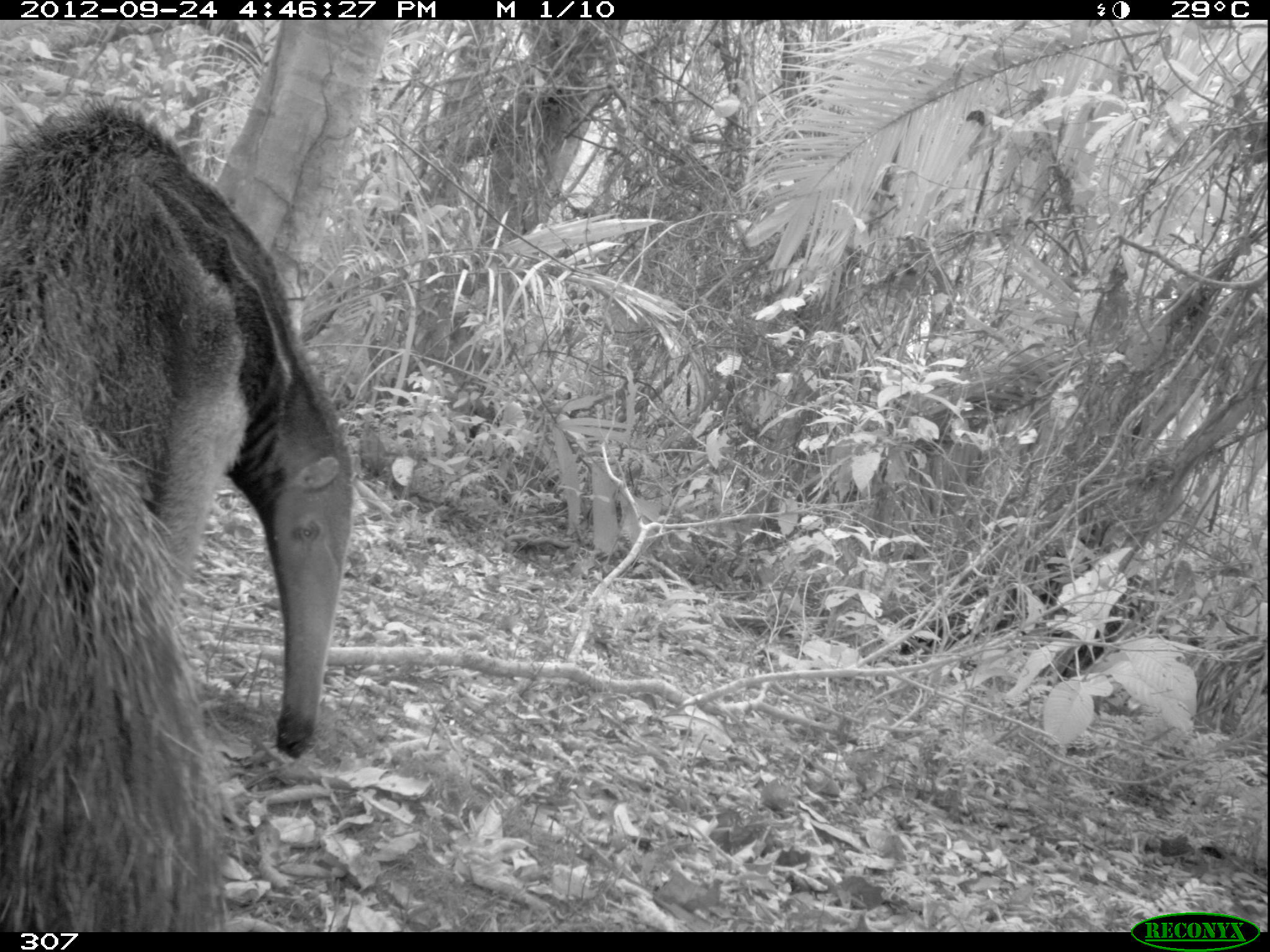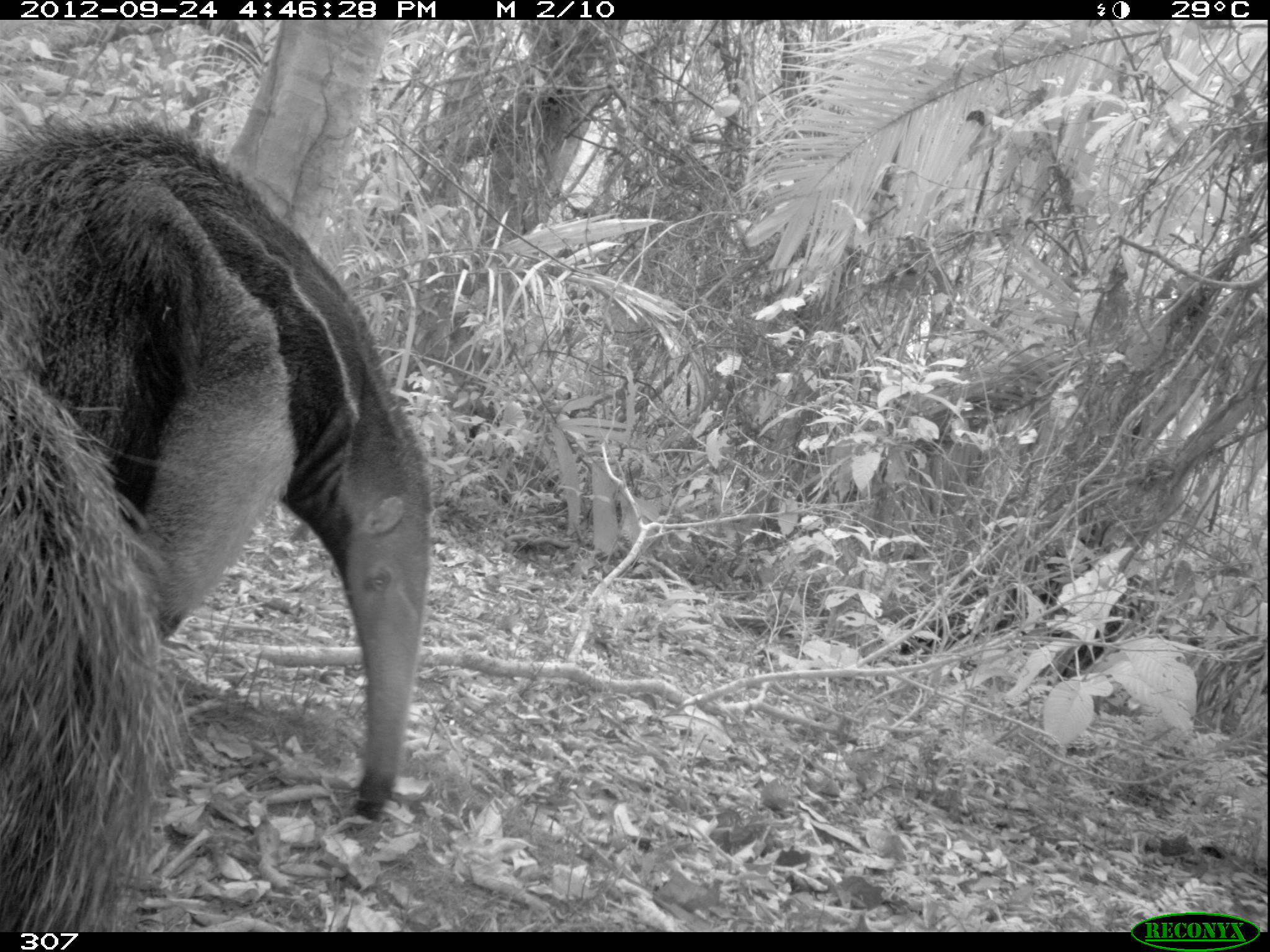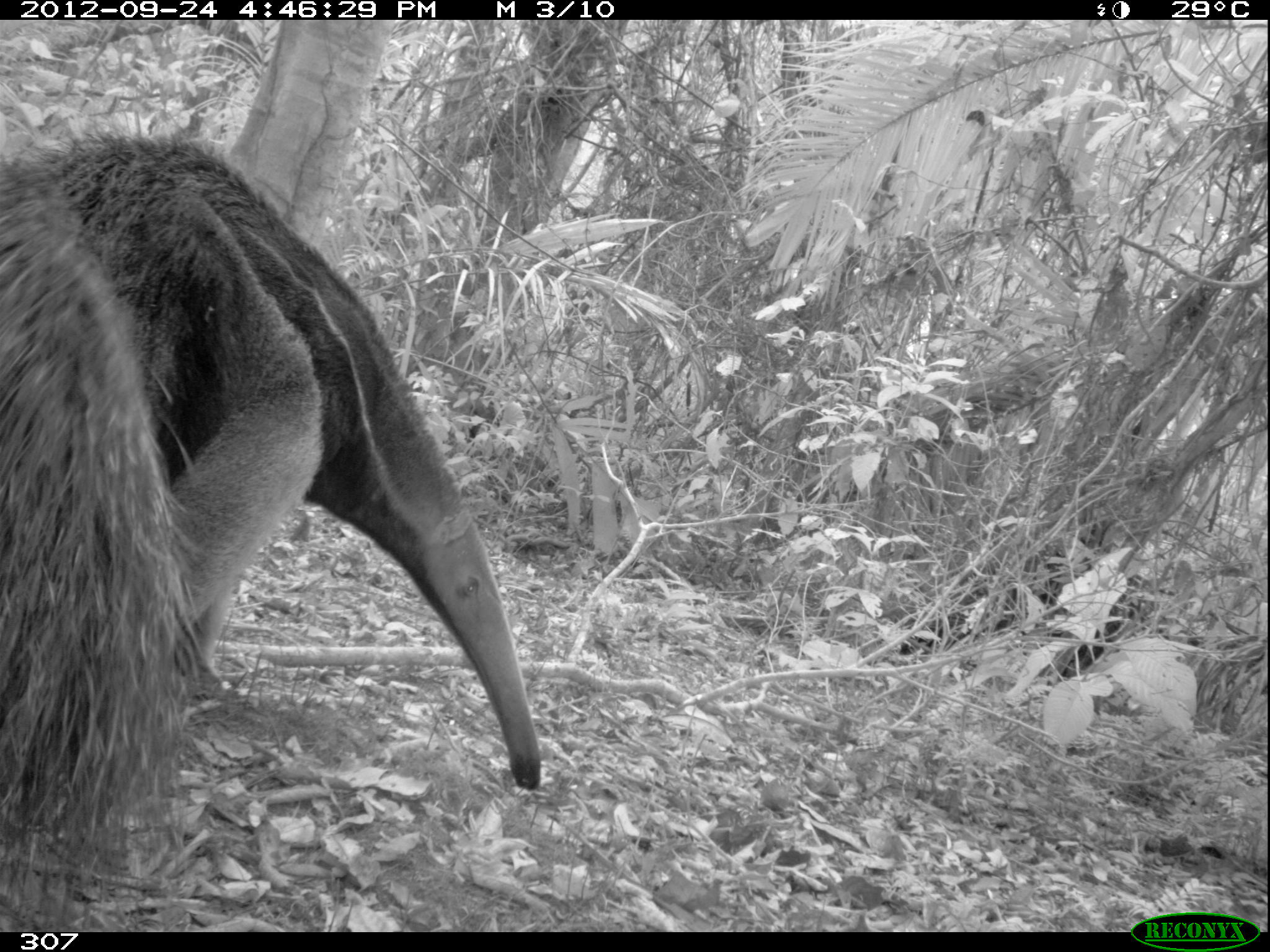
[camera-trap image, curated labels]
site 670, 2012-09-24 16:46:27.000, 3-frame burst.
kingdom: Animalia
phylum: Chordata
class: Mammalia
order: Pilosa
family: Myrmecophagidae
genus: Myrmecophaga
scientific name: Myrmecophaga tridactyla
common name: giant anteater